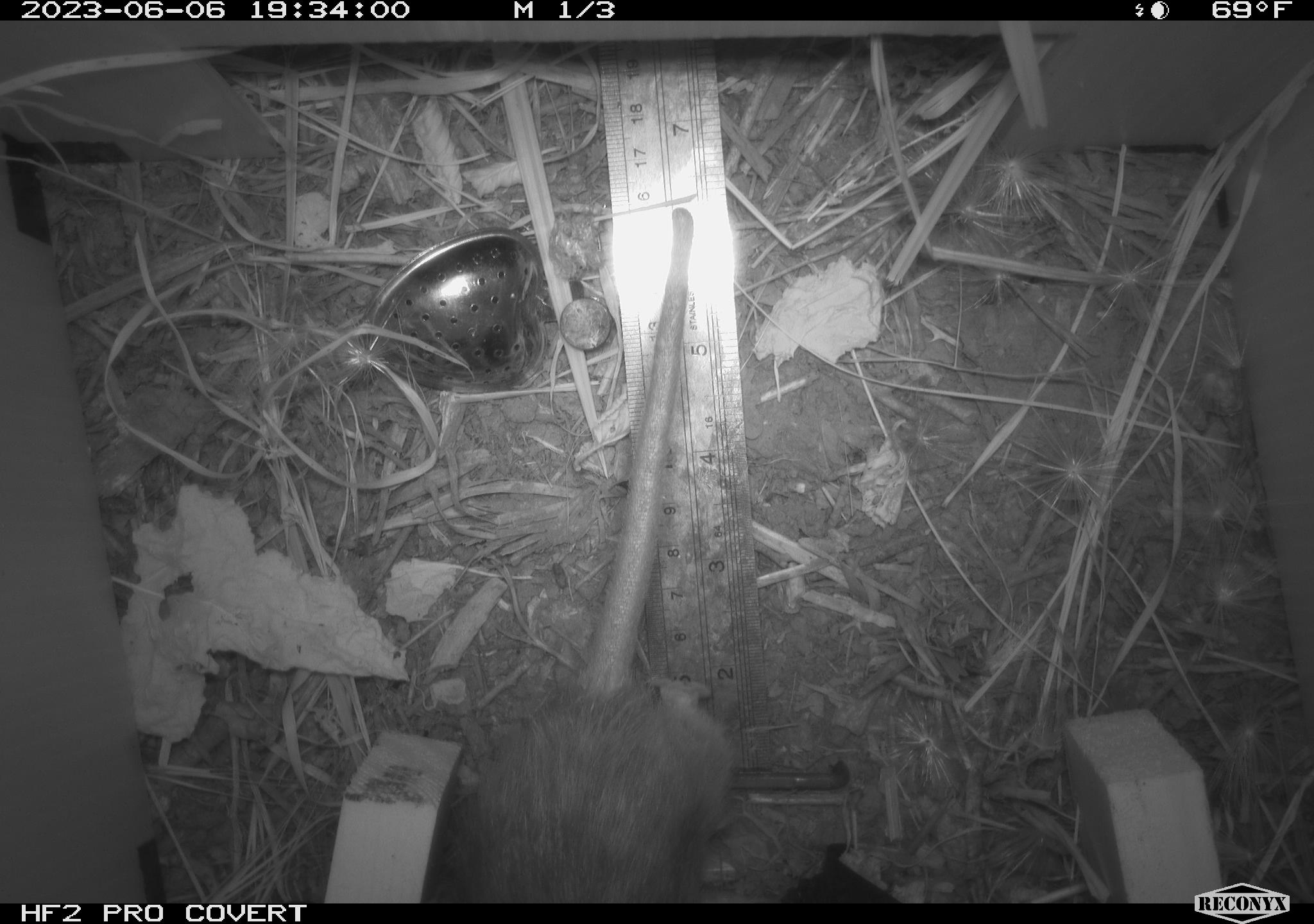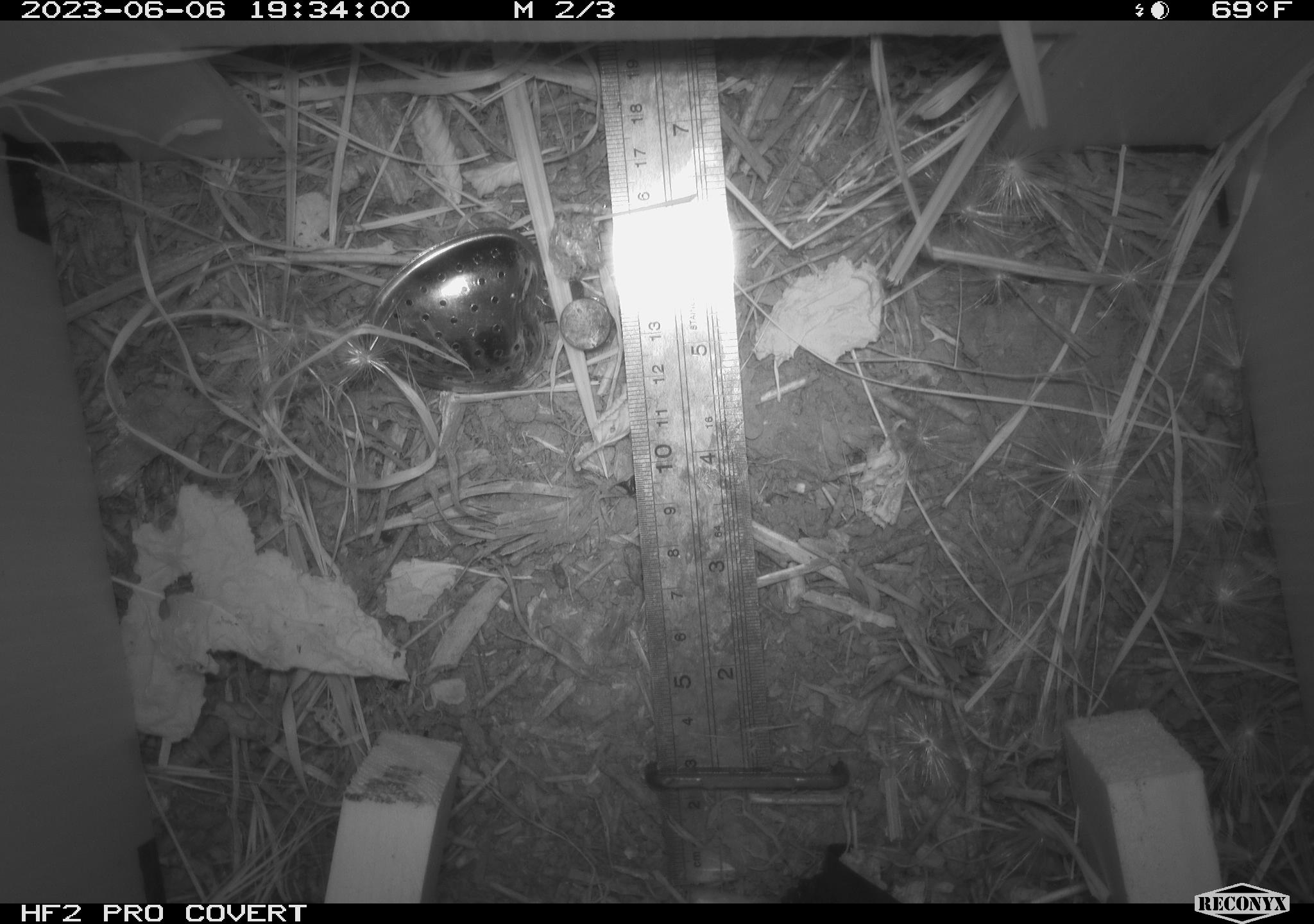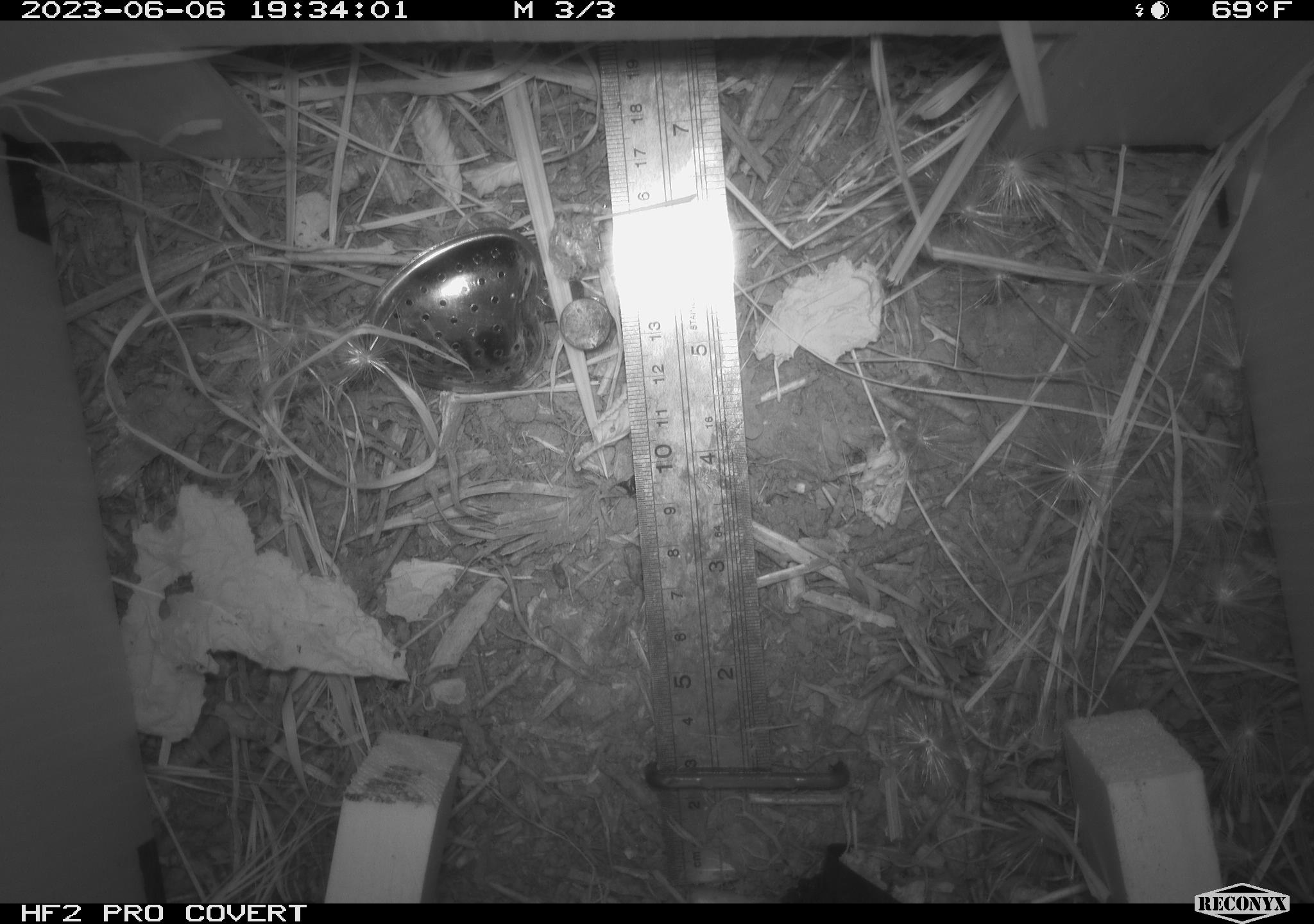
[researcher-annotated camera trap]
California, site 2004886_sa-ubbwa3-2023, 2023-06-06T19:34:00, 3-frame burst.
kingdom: Animalia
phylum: Chordata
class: Mammalia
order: Rodentia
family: Muridae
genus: Rattus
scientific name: Rattus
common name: rat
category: rattus species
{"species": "rattus species (rat) (Rattus)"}